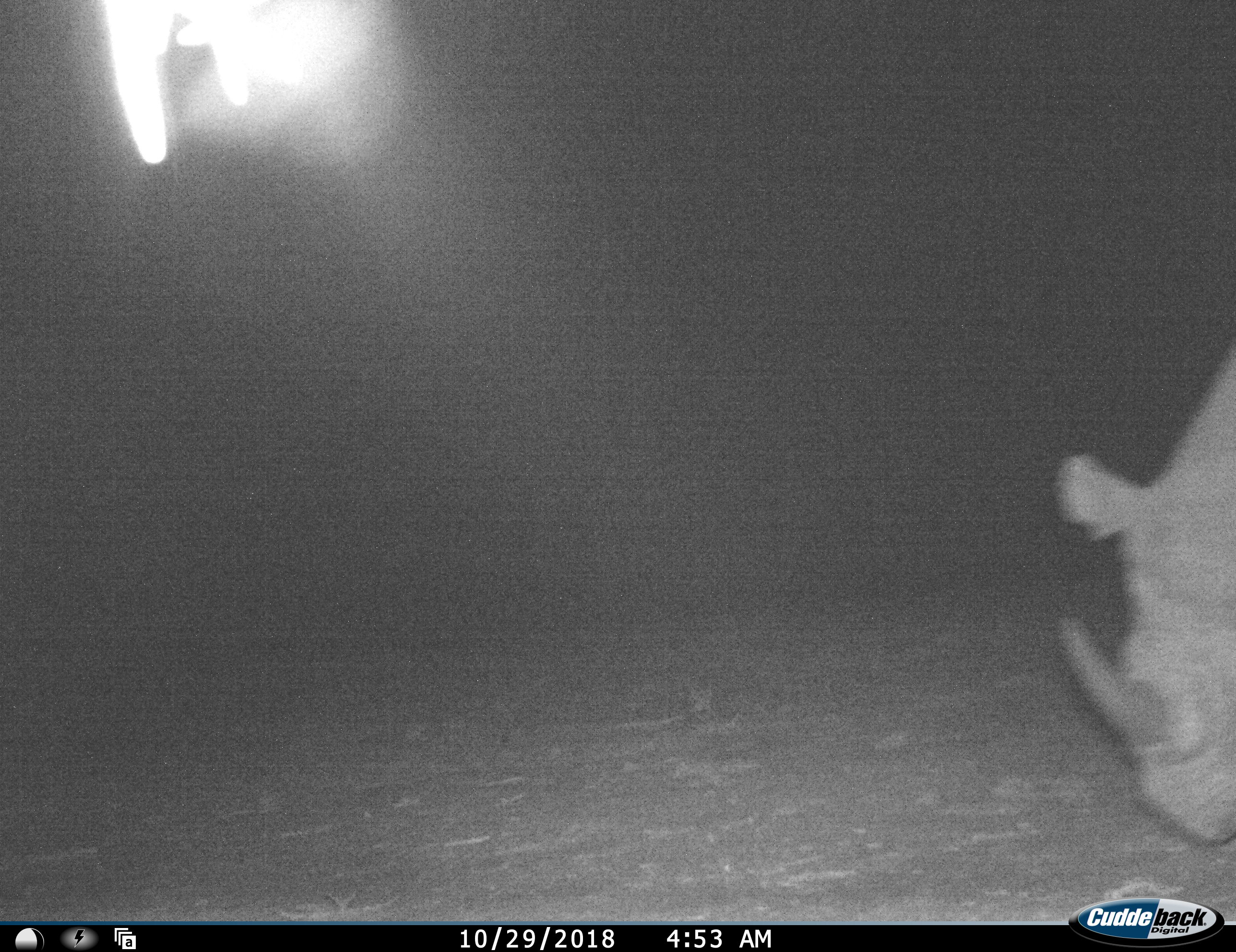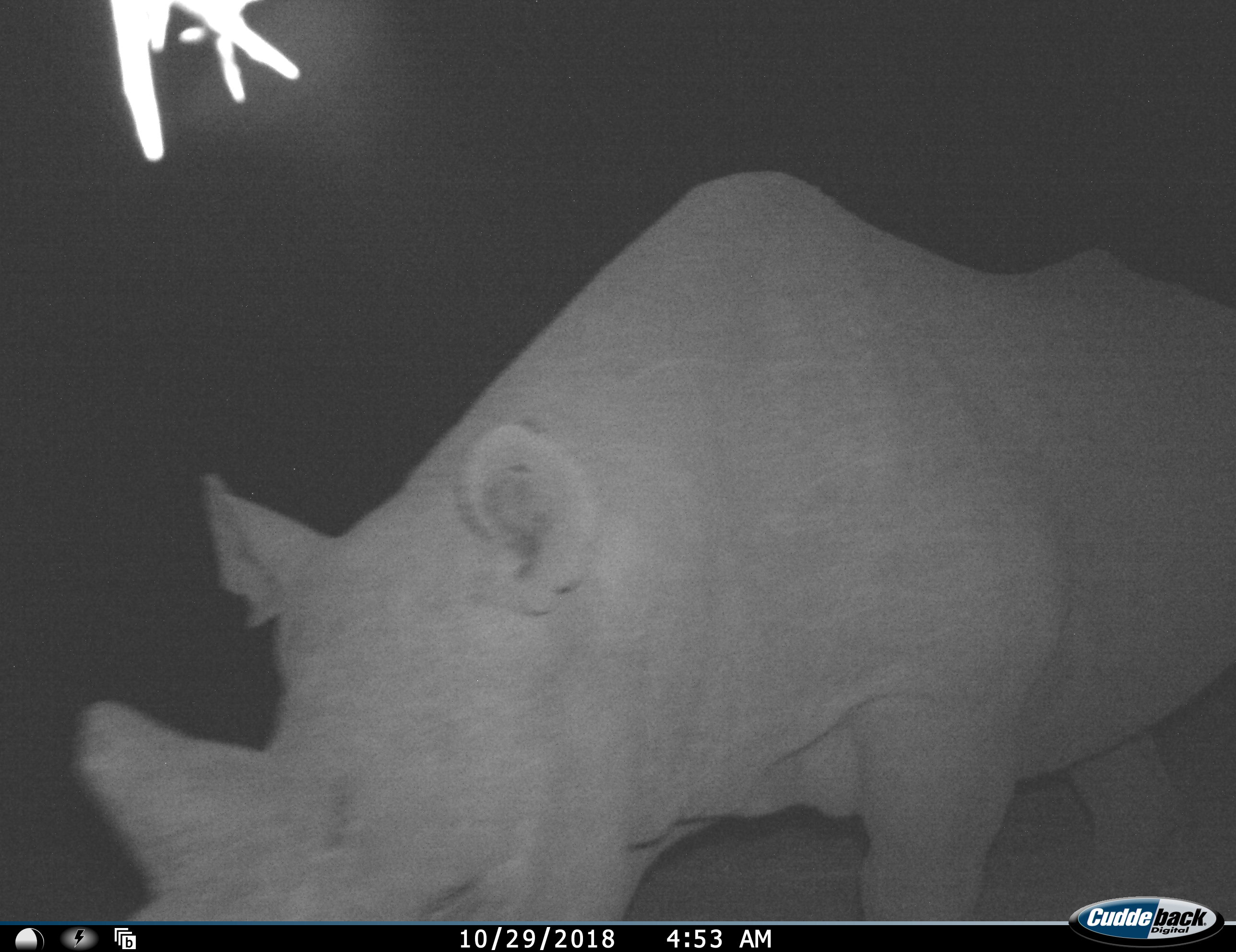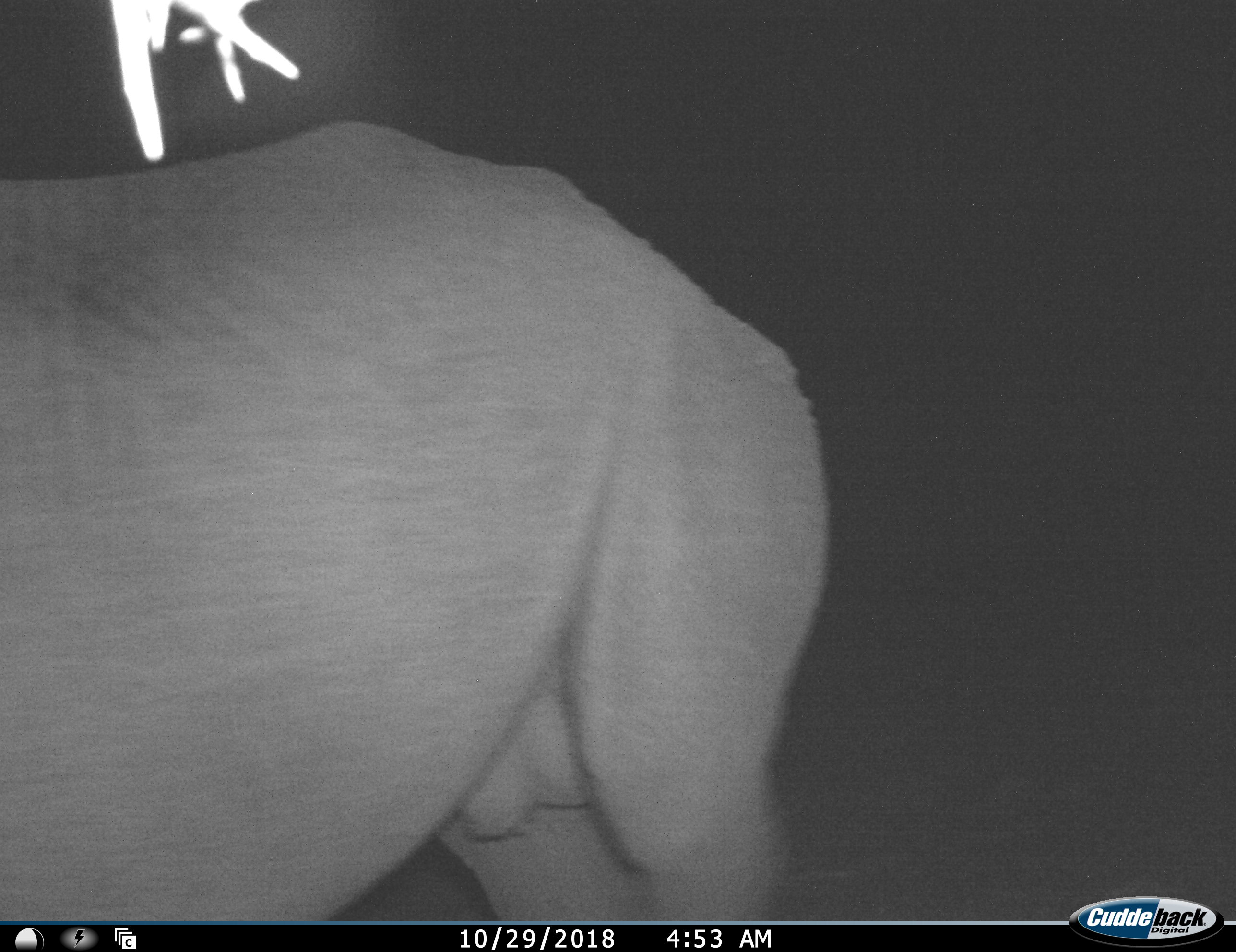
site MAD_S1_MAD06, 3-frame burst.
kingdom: Animalia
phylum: Chordata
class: Mammalia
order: Perissodactyla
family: Rhinocerotidae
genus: Diceros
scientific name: Diceros bicornis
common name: black rhinoceros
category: rhinocerosblack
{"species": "rhinocerosblack (black rhinoceros) (Diceros bicornis)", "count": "1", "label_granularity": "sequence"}